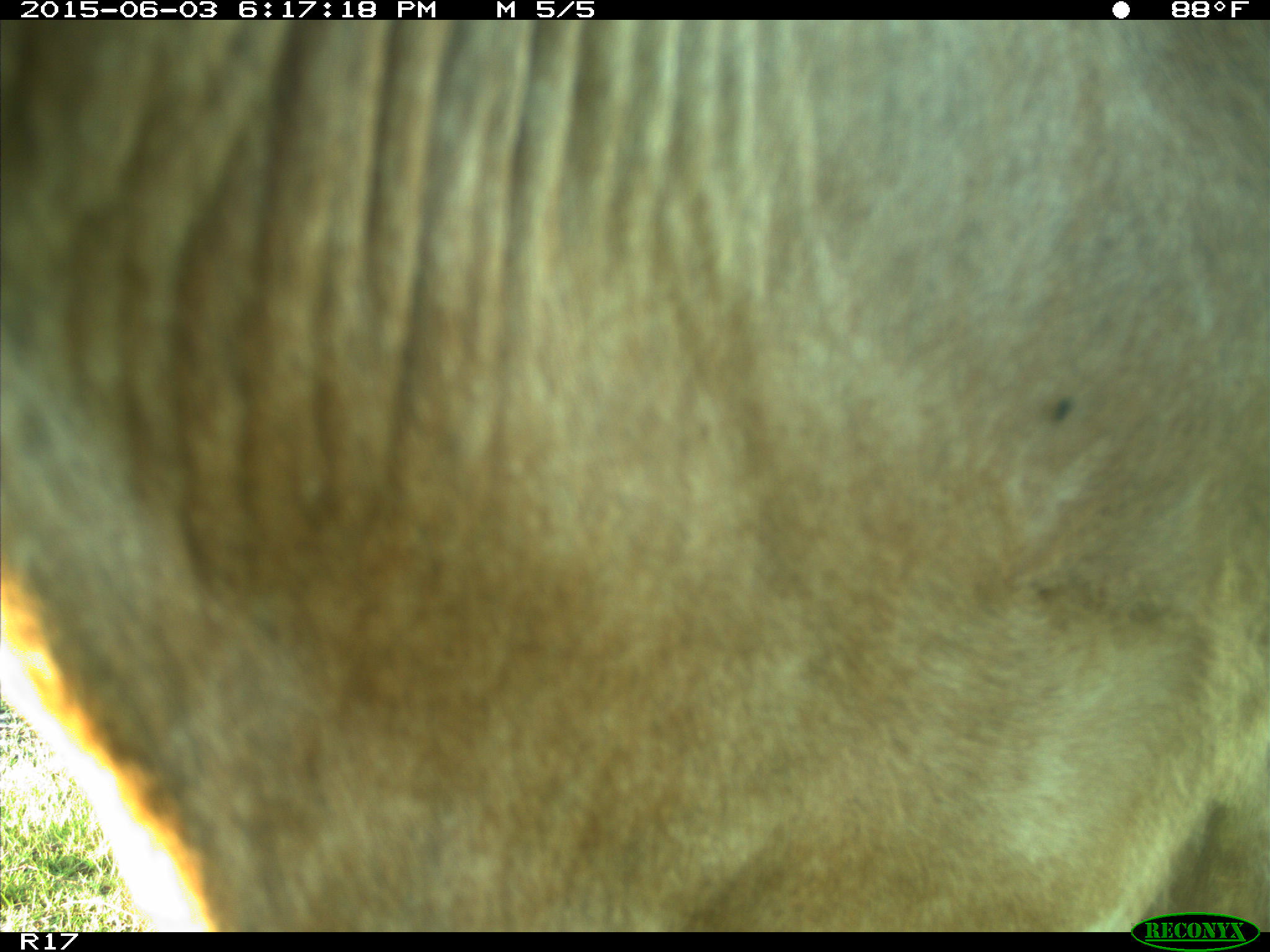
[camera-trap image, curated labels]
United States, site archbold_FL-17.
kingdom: Animalia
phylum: Chordata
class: Mammalia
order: Artiodactyla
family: Bovidae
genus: Bos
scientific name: Bos taurus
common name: domestic cow